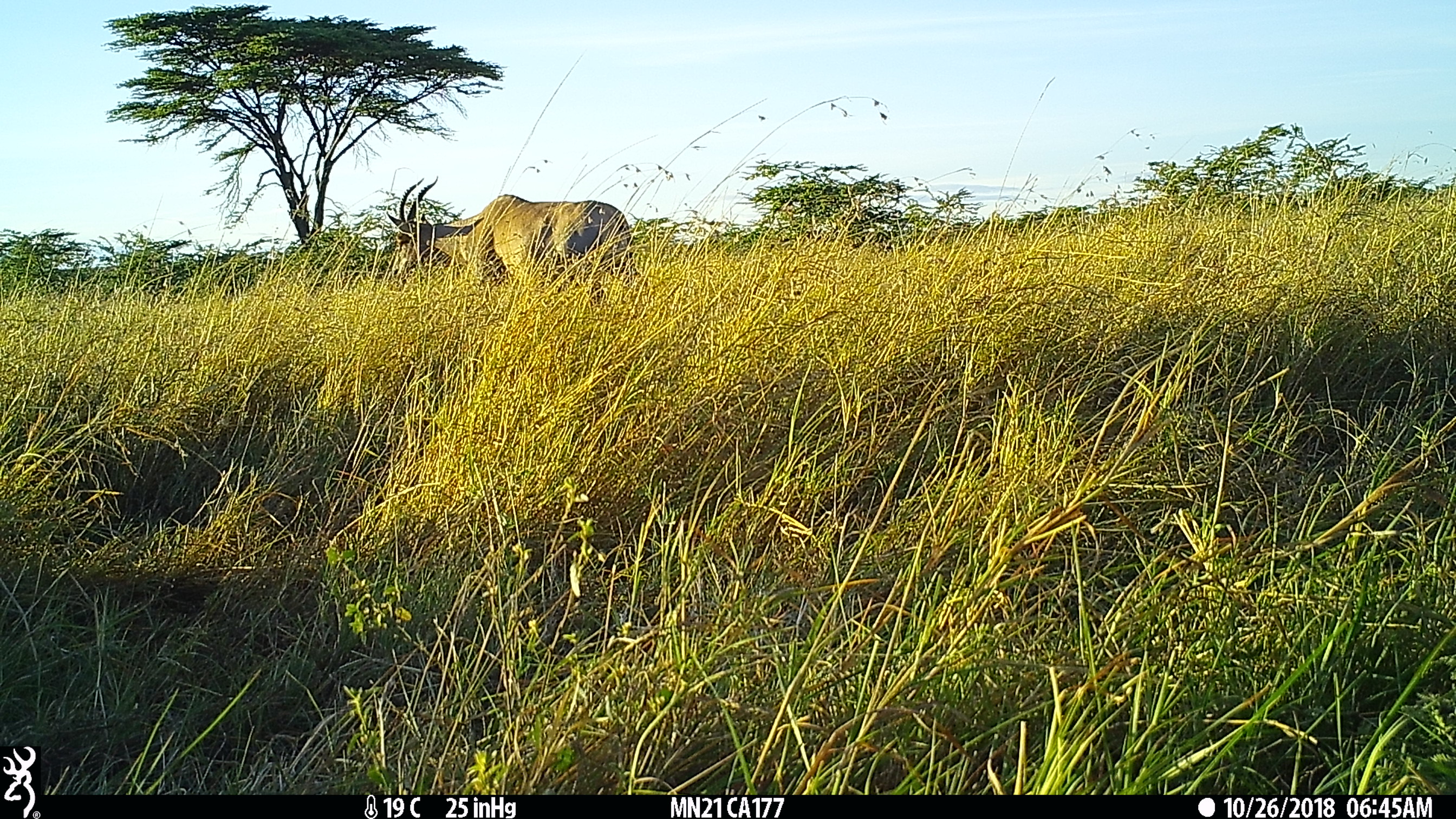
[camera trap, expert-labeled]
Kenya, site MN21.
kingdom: Animalia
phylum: Chordata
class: Mammalia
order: Artiodactyla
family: Bovidae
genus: Damaliscus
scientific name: Damaliscus lunatus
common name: topi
Topi (Damaliscus lunatus).